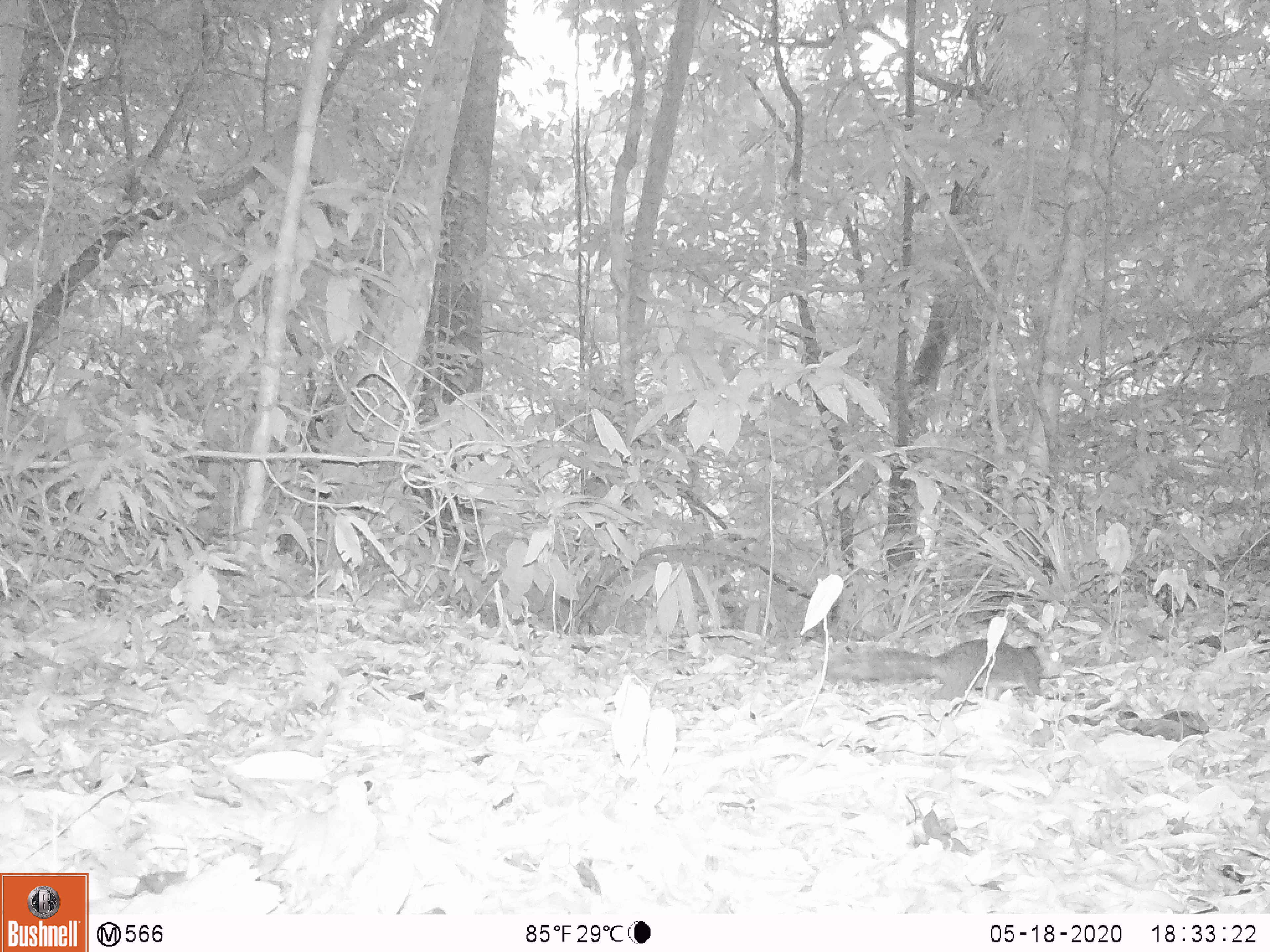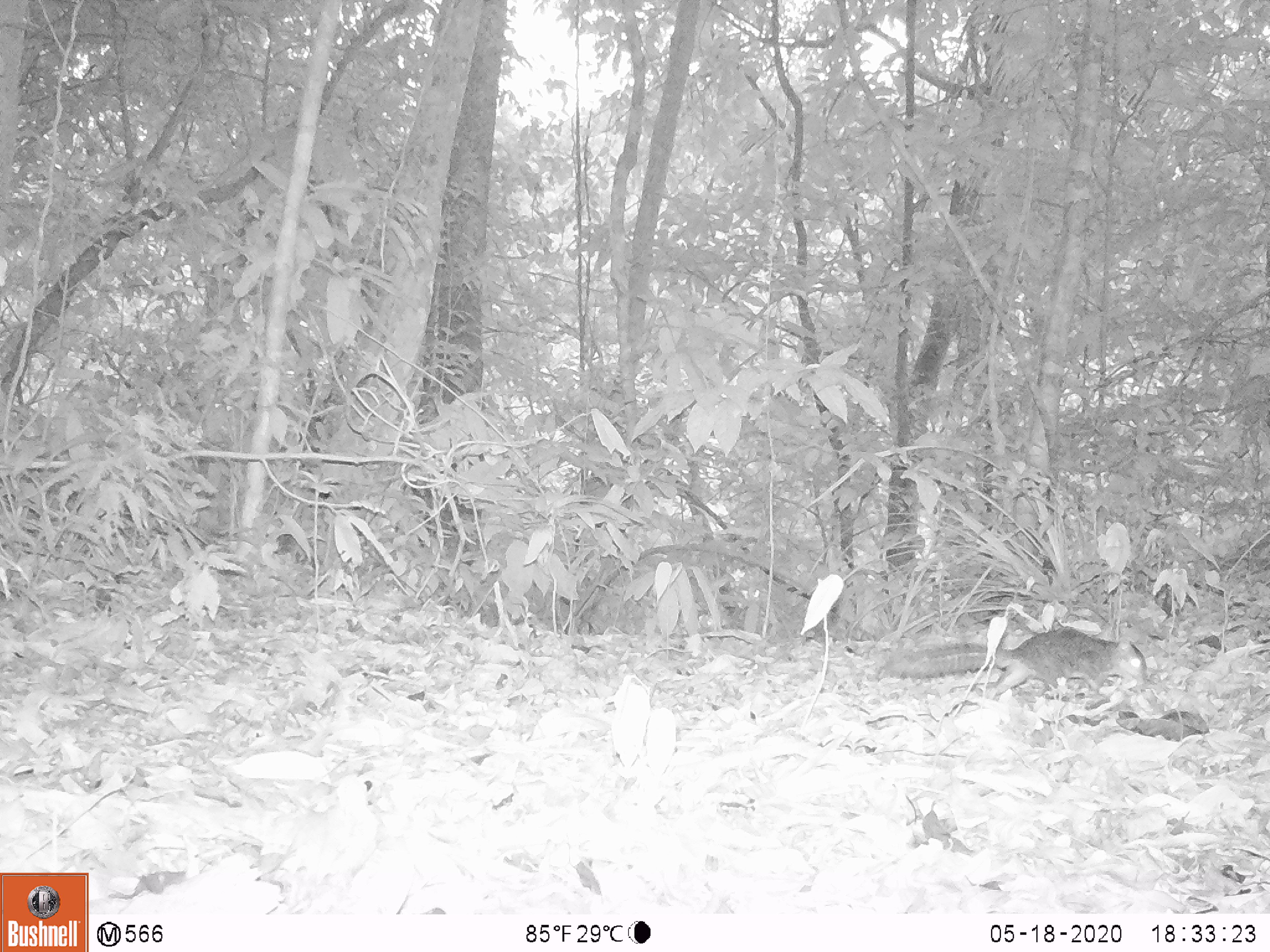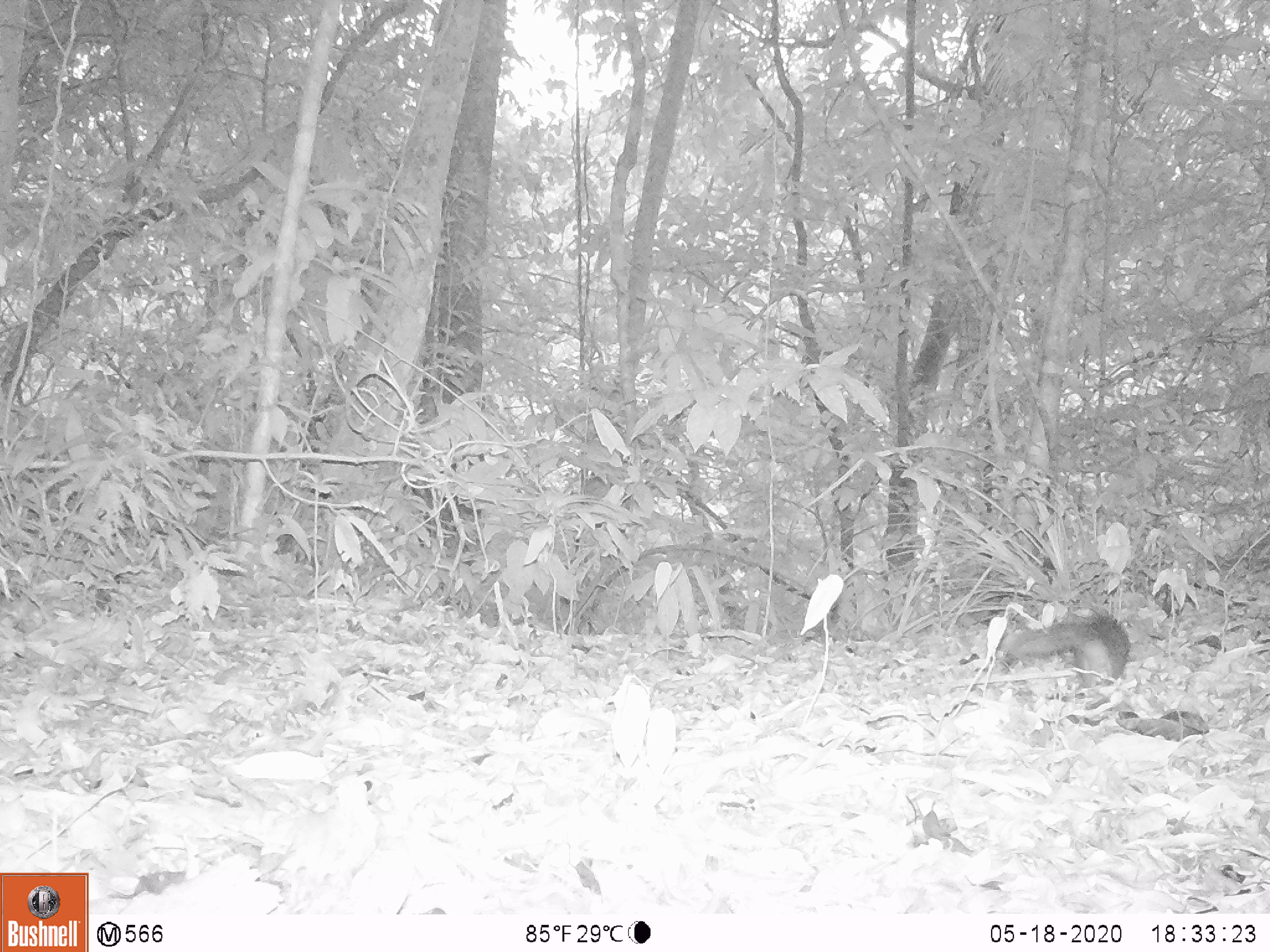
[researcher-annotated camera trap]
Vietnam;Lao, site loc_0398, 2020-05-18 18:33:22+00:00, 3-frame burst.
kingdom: Animalia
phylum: Chordata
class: Mammalia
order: Rodentia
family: Sciuridae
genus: Dremomys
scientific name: Dremomys rufigenis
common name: red-cheeked squirrel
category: red cheeked squirrel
Red cheeked squirrel (red-cheeked squirrel) (Dremomys rufigenis). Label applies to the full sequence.